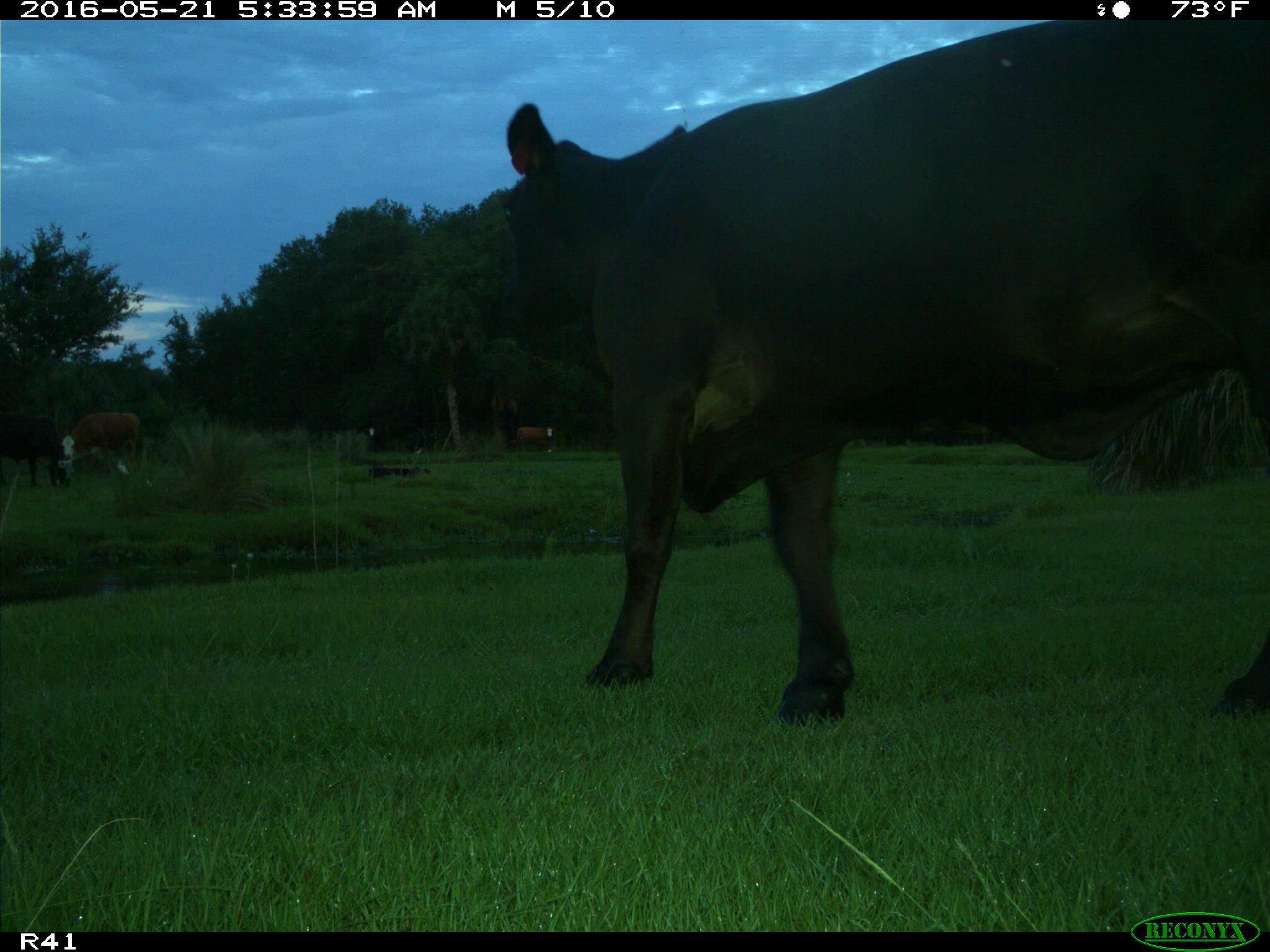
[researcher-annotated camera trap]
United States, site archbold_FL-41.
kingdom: Animalia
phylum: Chordata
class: Mammalia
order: Artiodactyla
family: Bovidae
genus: Bos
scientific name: Bos taurus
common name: domestic cow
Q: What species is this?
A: Bos taurus (domestic cow).